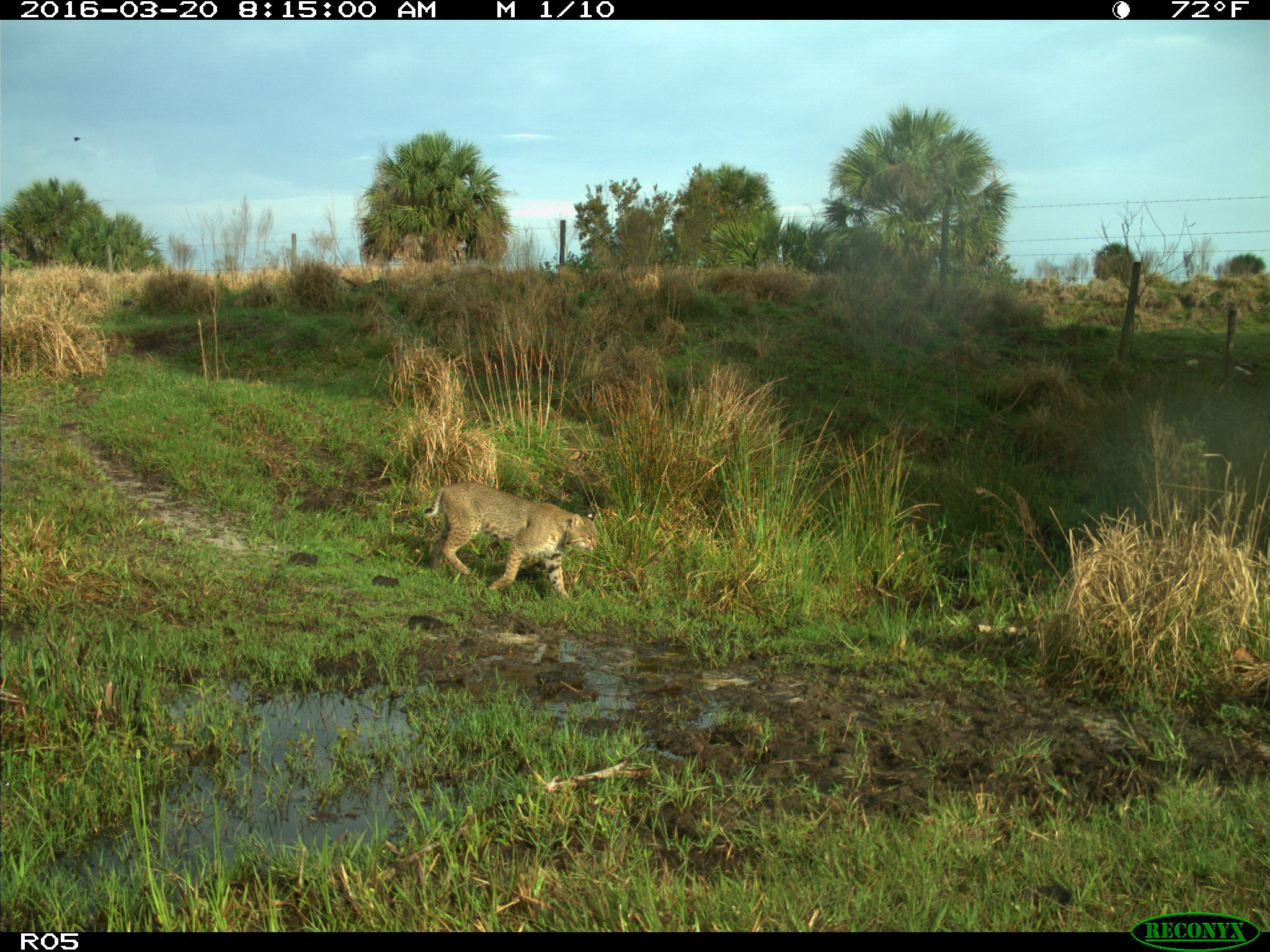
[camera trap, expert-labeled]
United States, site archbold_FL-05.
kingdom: Animalia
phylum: Chordata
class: Mammalia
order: Carnivora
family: Felidae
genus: Lynx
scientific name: Lynx rufus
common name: bobcat